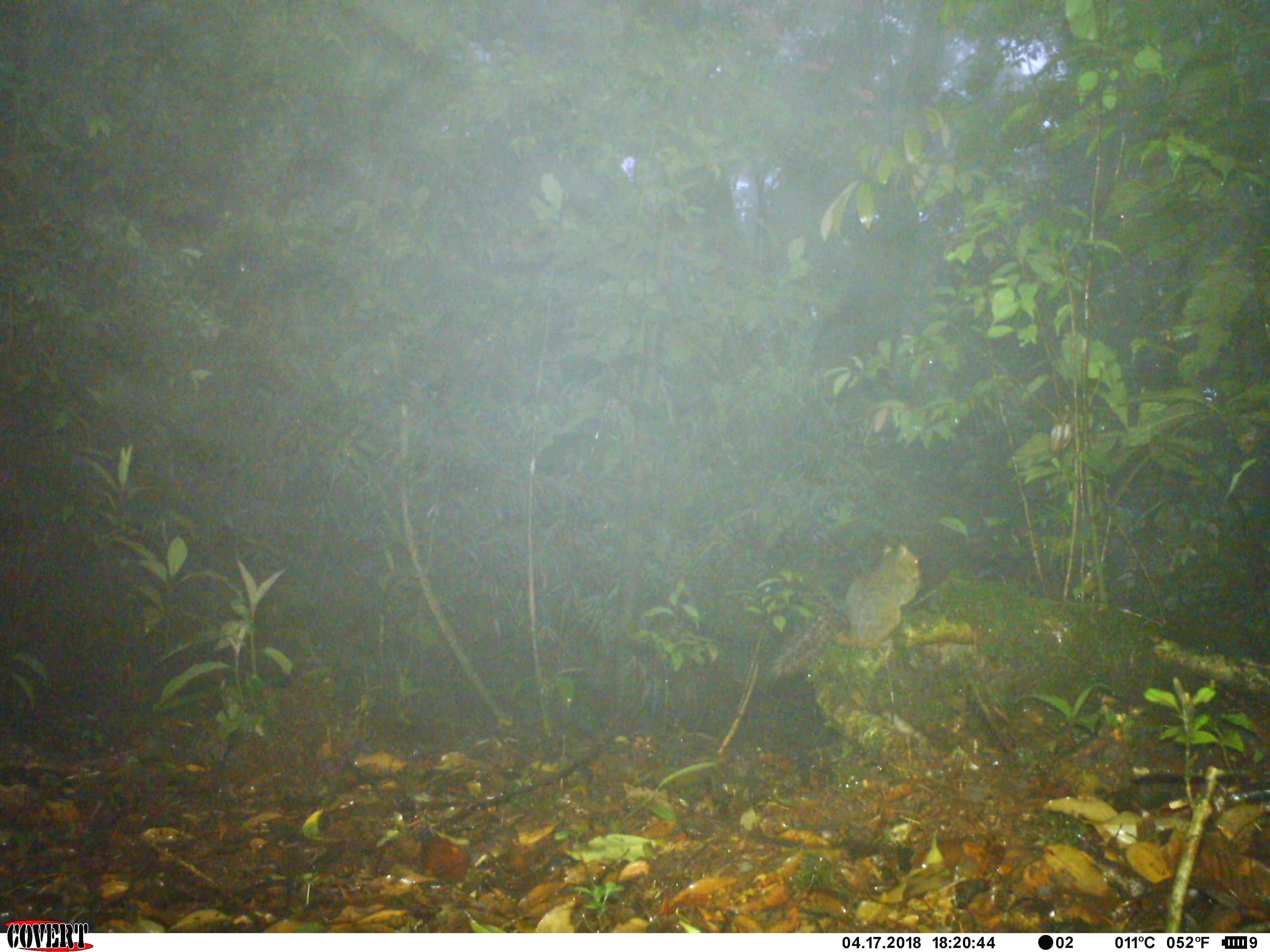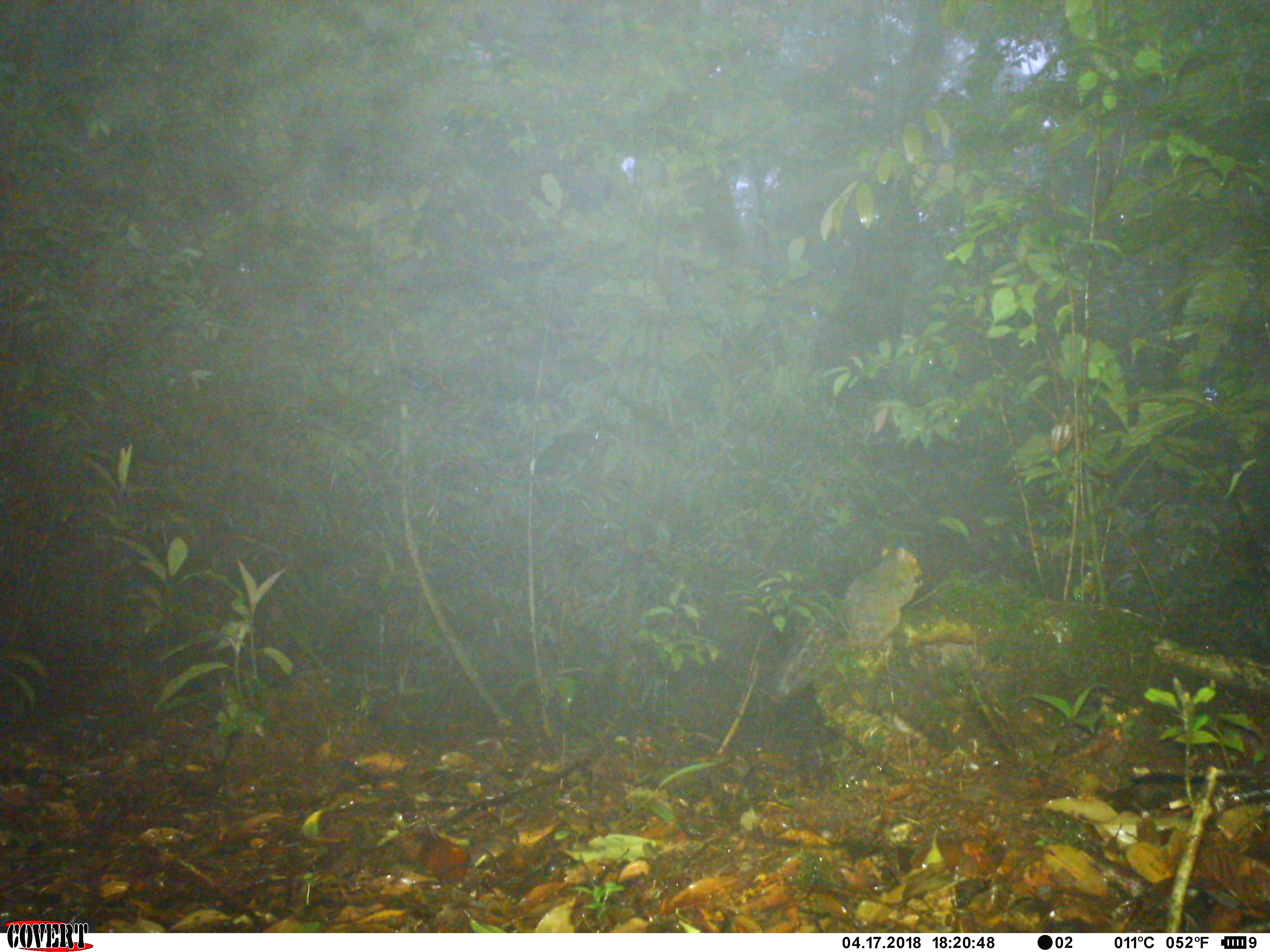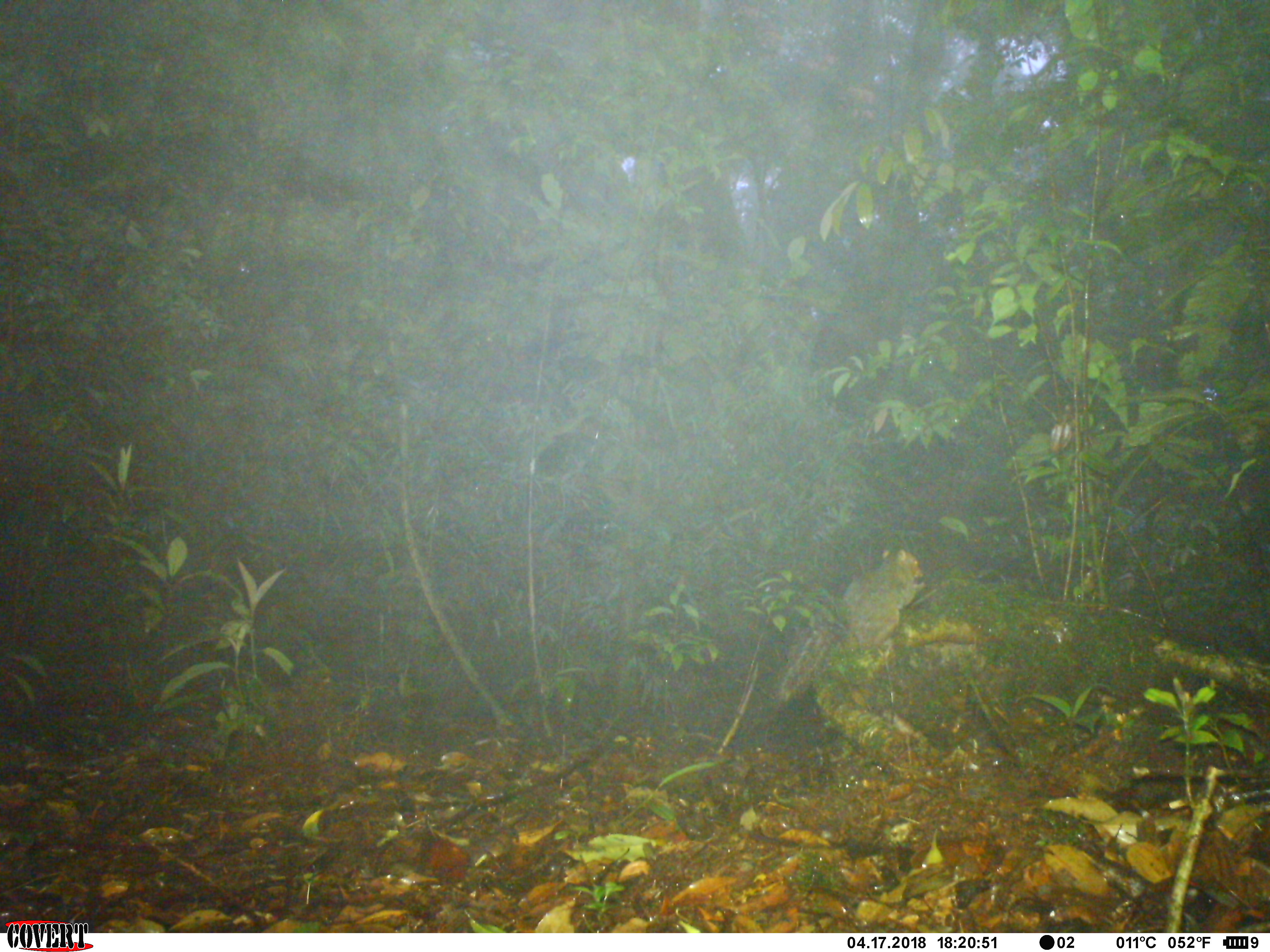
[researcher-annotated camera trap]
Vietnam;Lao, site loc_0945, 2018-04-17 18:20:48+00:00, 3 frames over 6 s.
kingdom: Animalia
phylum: Chordata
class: Mammalia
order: Rodentia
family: Sciuridae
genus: Dremomys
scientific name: Dremomys rufigenis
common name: red-cheeked squirrel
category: red cheeked squirrel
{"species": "red cheeked squirrel (red-cheeked squirrel) (Dremomys rufigenis)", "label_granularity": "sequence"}